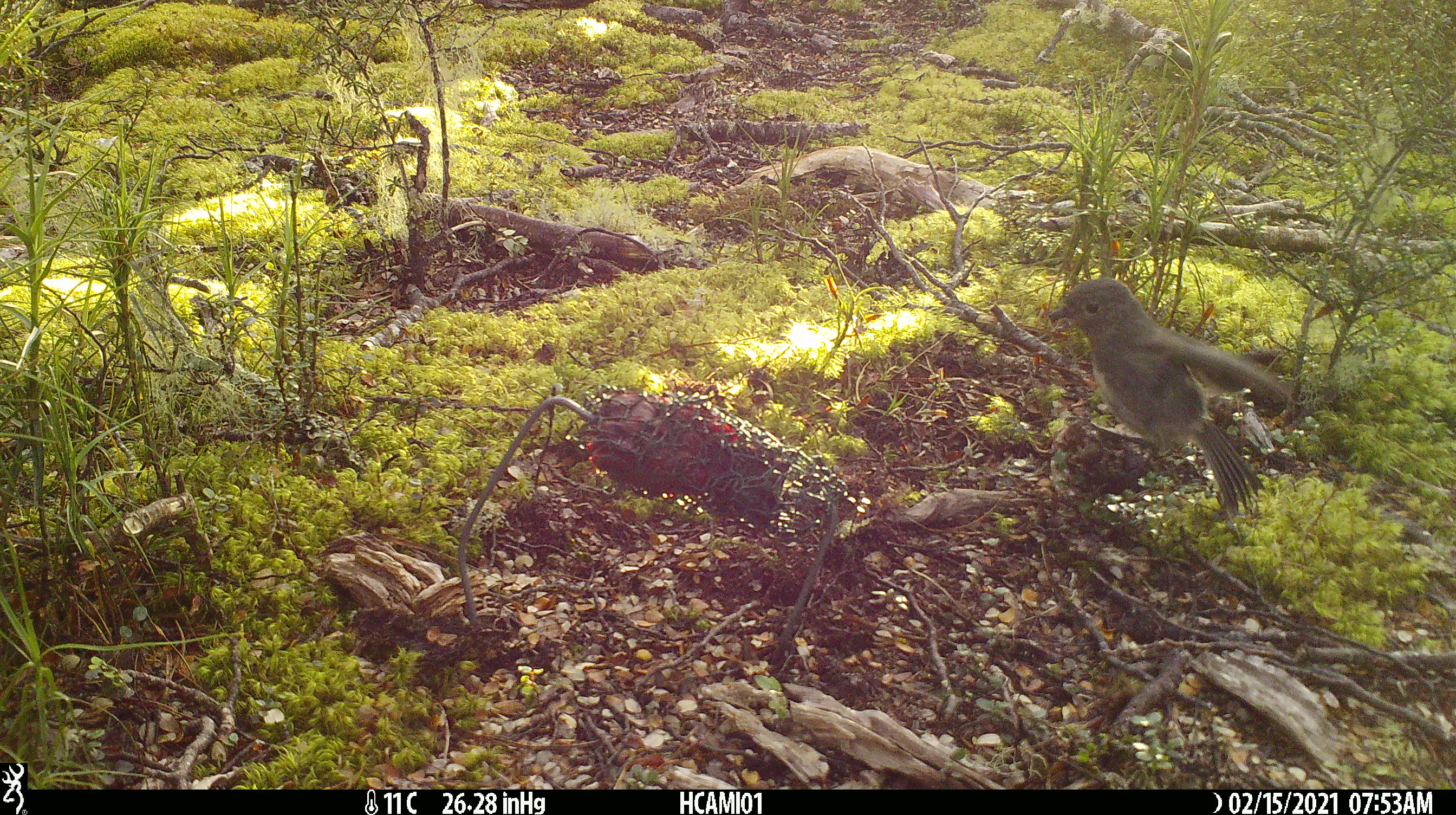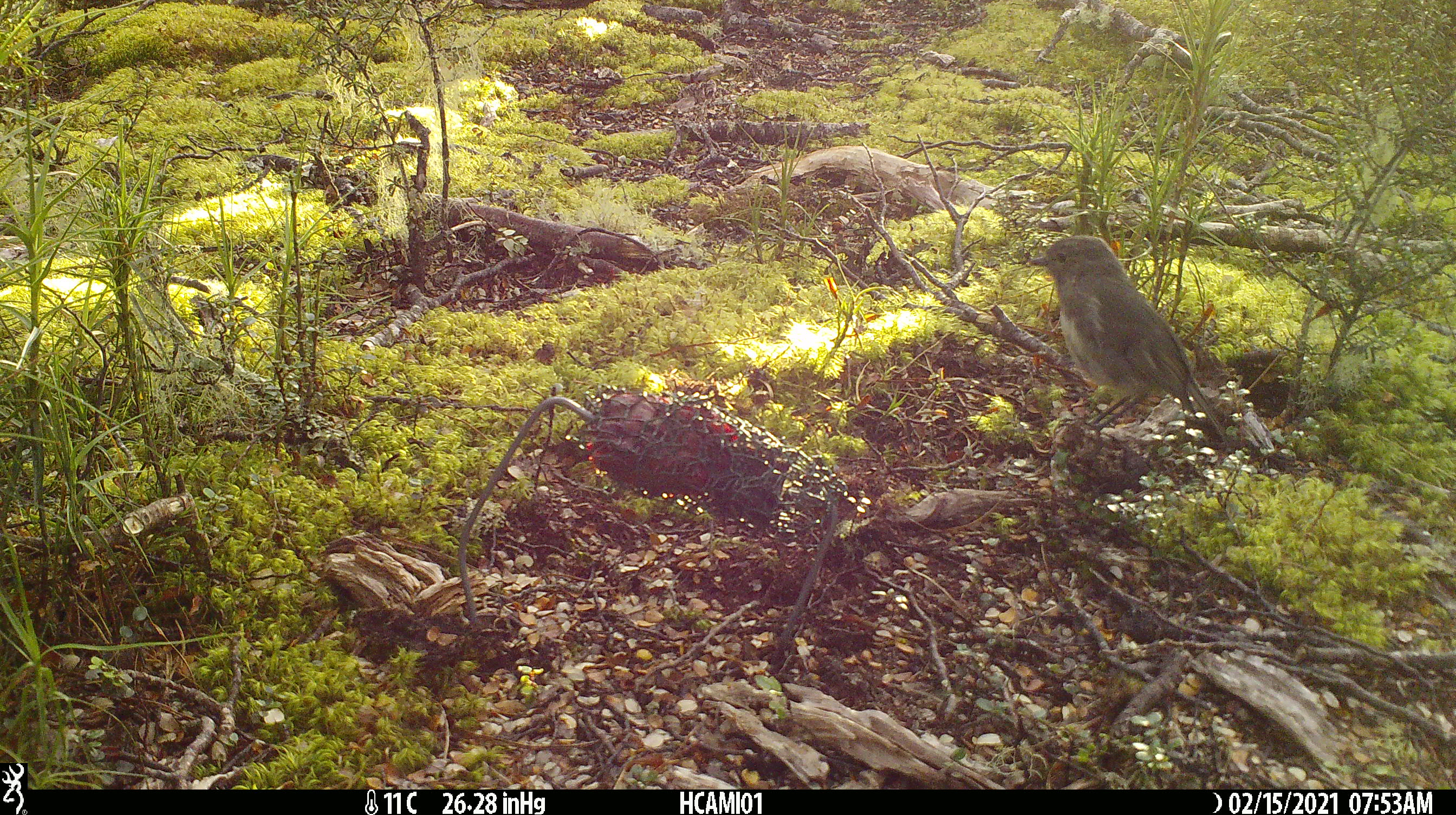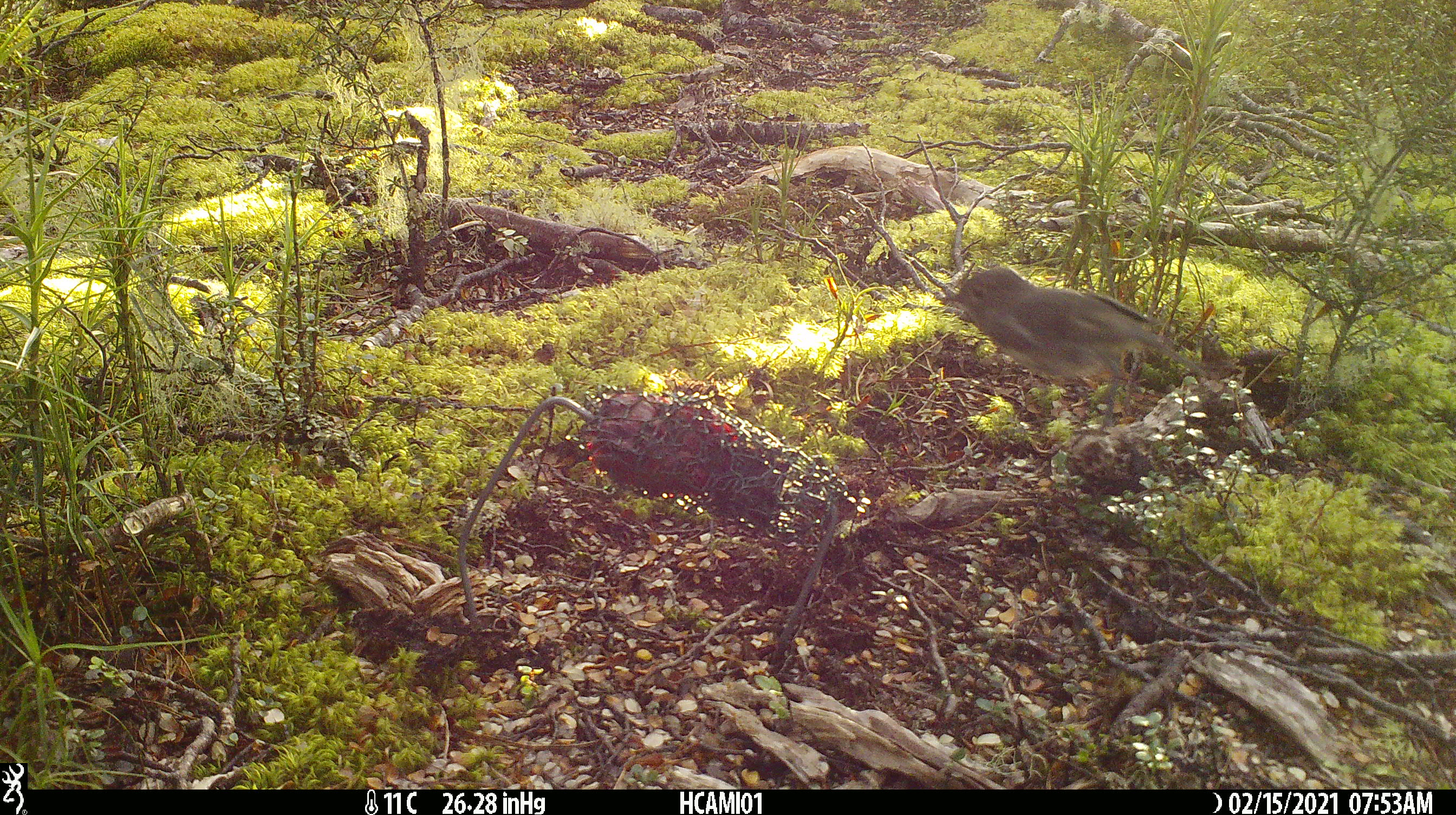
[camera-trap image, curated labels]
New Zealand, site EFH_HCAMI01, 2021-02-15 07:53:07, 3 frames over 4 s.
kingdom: Animalia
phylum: Chordata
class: Aves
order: Passeriformes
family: Petroicidae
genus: Petroica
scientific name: Petroica australis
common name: new zealand robin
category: robin